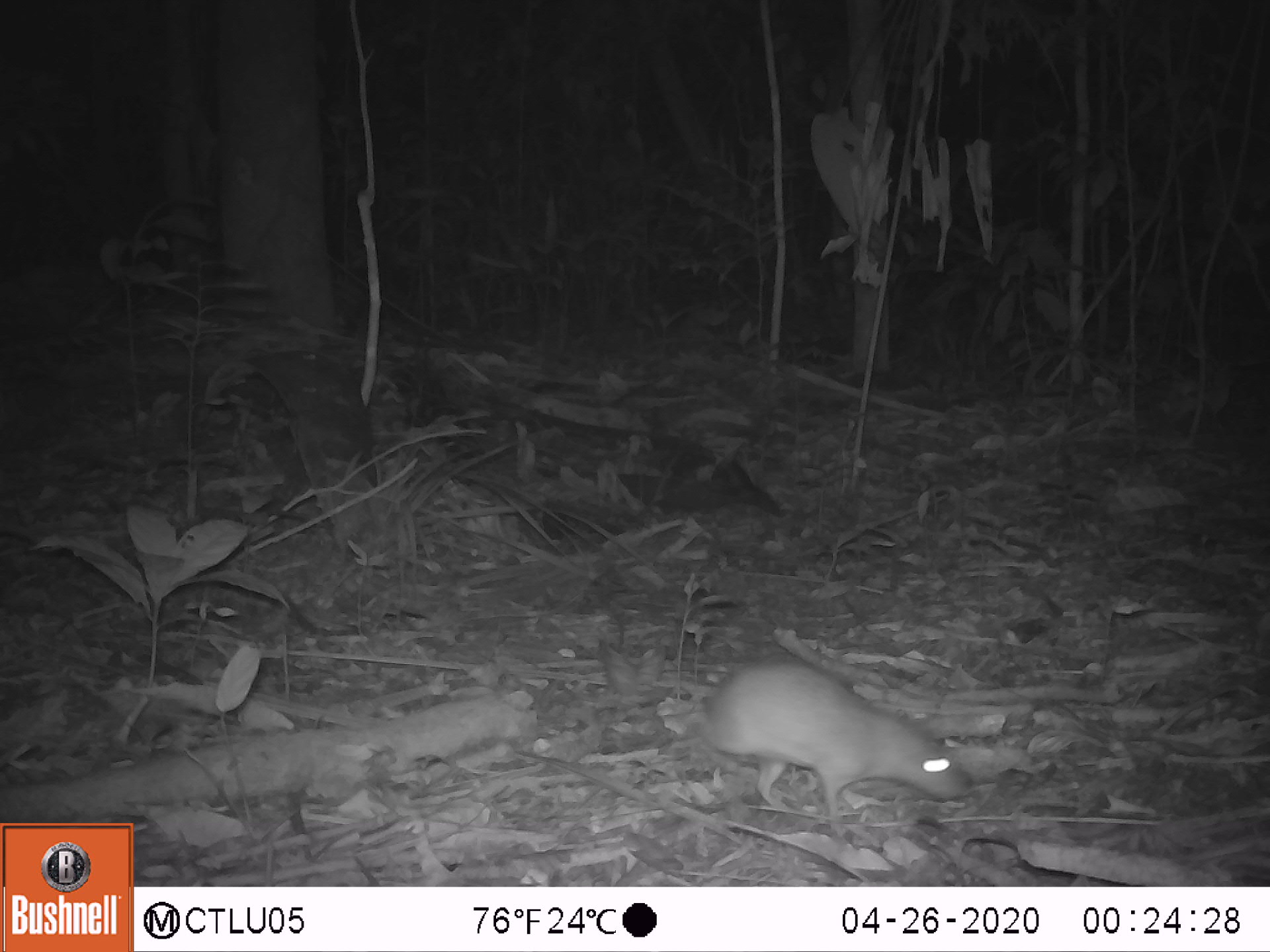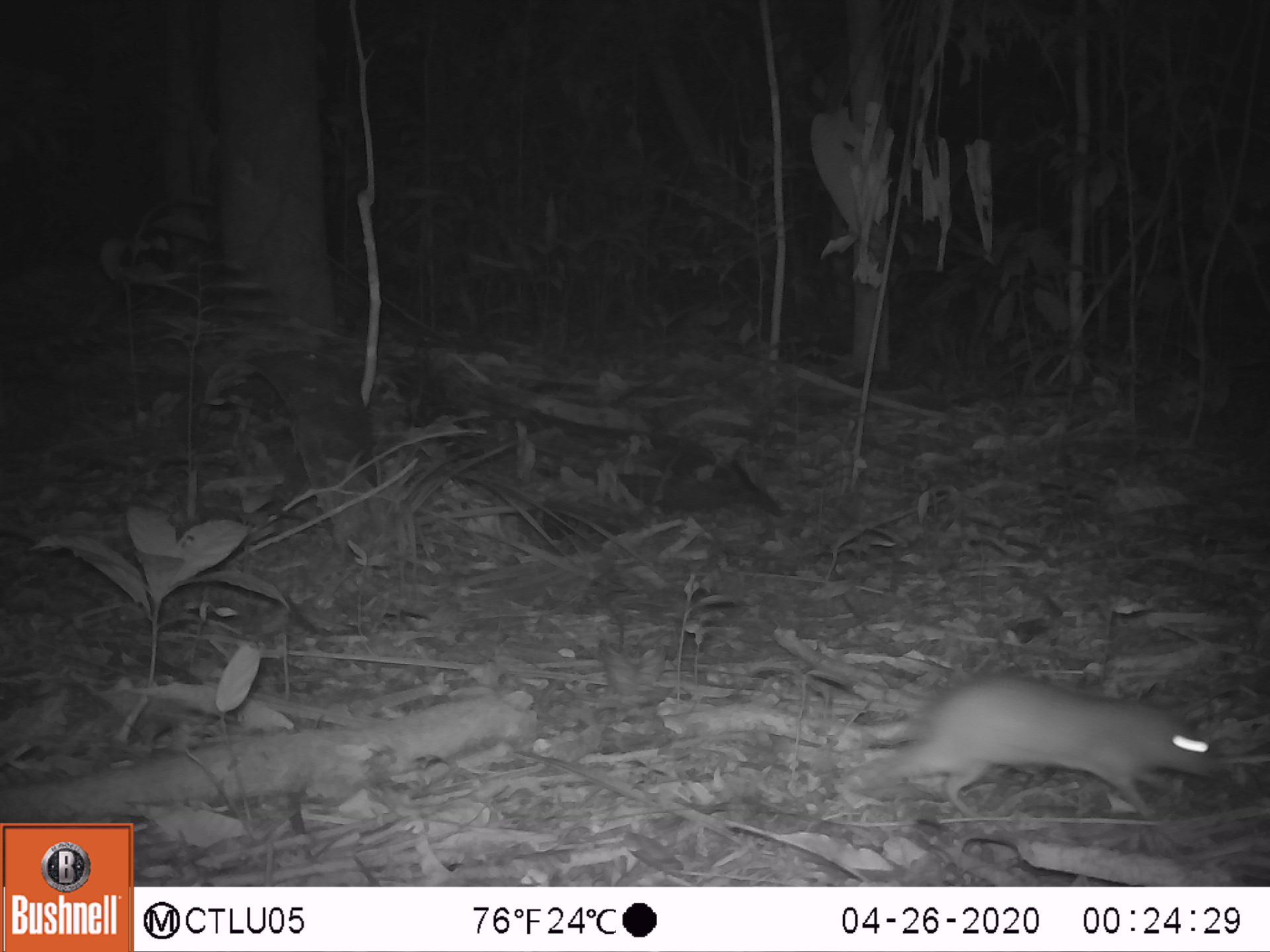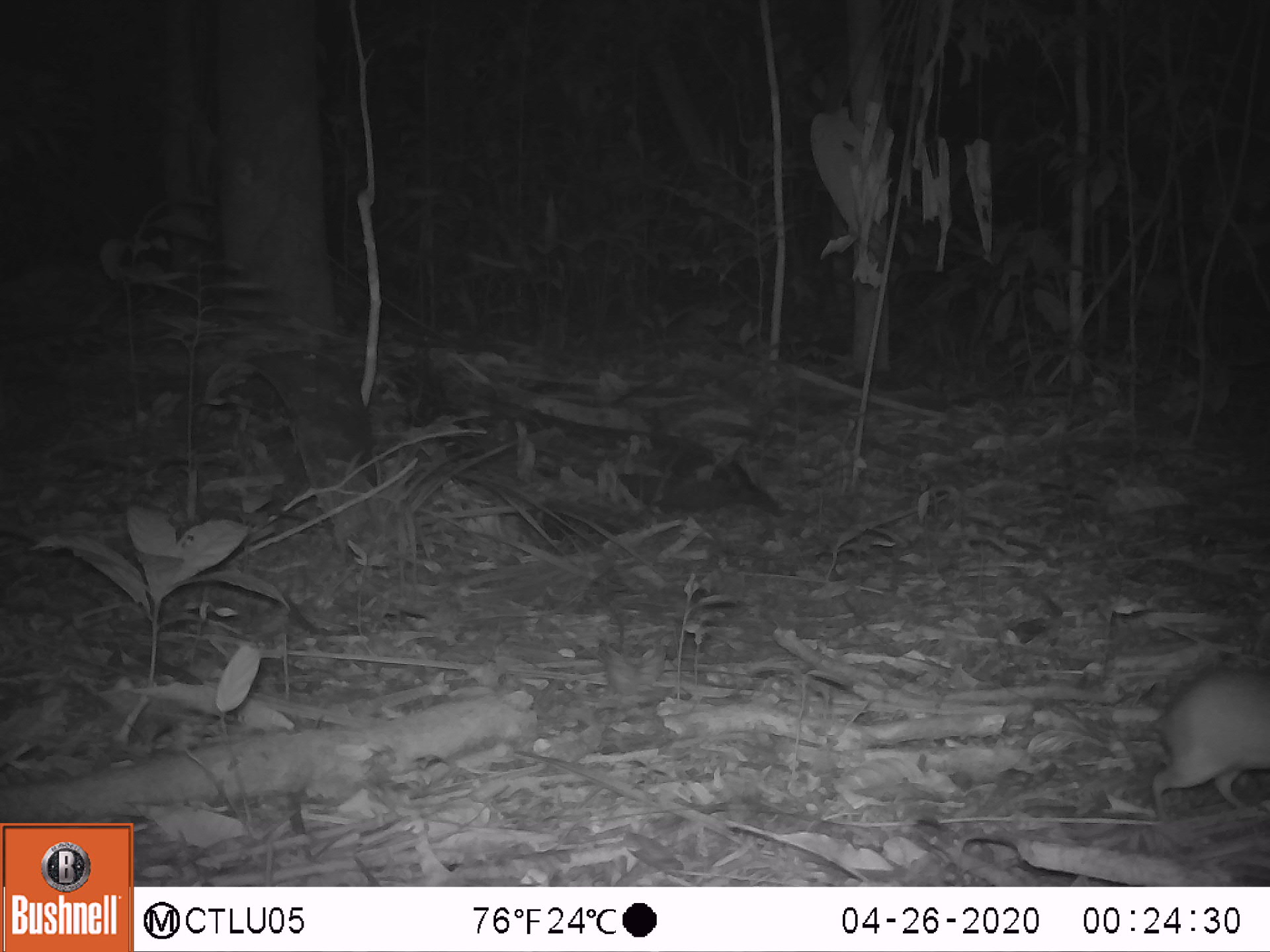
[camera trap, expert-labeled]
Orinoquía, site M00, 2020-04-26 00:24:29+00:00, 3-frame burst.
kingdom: Animalia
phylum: Chordata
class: Mammalia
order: Rodentia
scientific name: Rodentia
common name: rodent